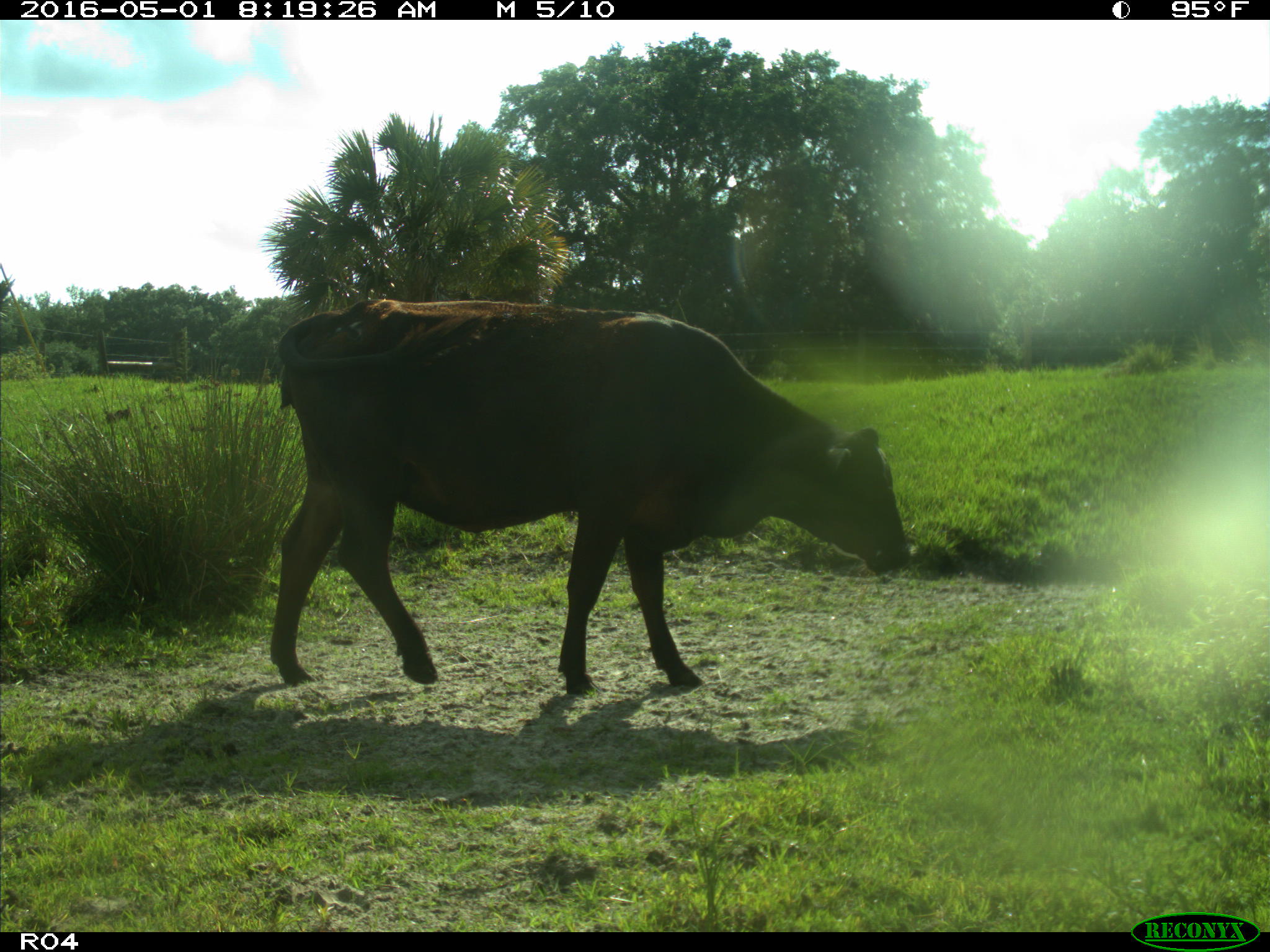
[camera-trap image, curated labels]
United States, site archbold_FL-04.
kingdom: Animalia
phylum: Chordata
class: Mammalia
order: Artiodactyla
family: Bovidae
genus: Bos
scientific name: Bos taurus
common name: domestic cow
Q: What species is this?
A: Bos taurus (domestic cow).